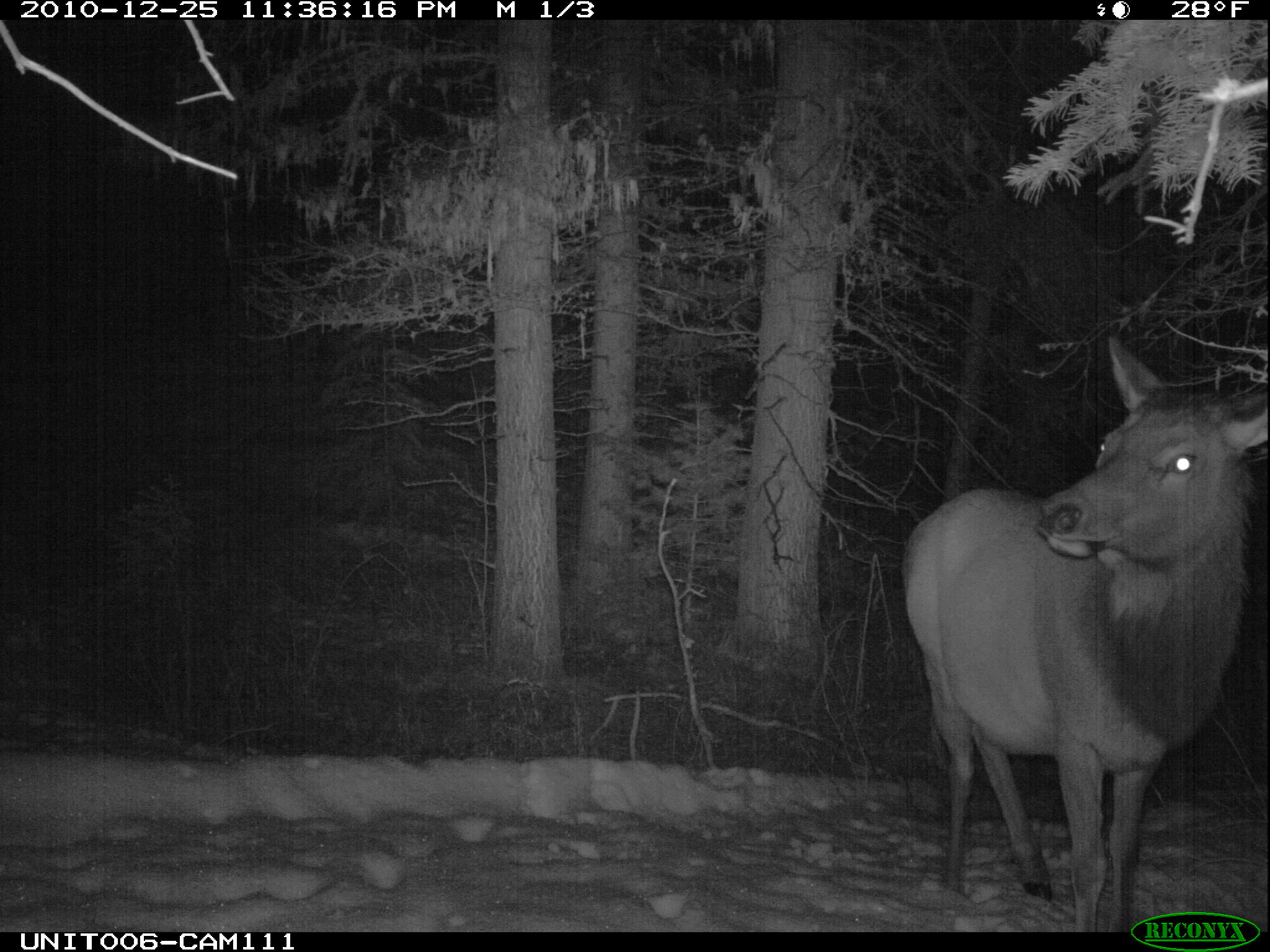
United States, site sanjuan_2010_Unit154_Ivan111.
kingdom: Animalia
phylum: Chordata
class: Mammalia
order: Artiodactyla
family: Cervidae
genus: Cervus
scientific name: Cervus elaphus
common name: red deer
Cervus elaphus (red deer).